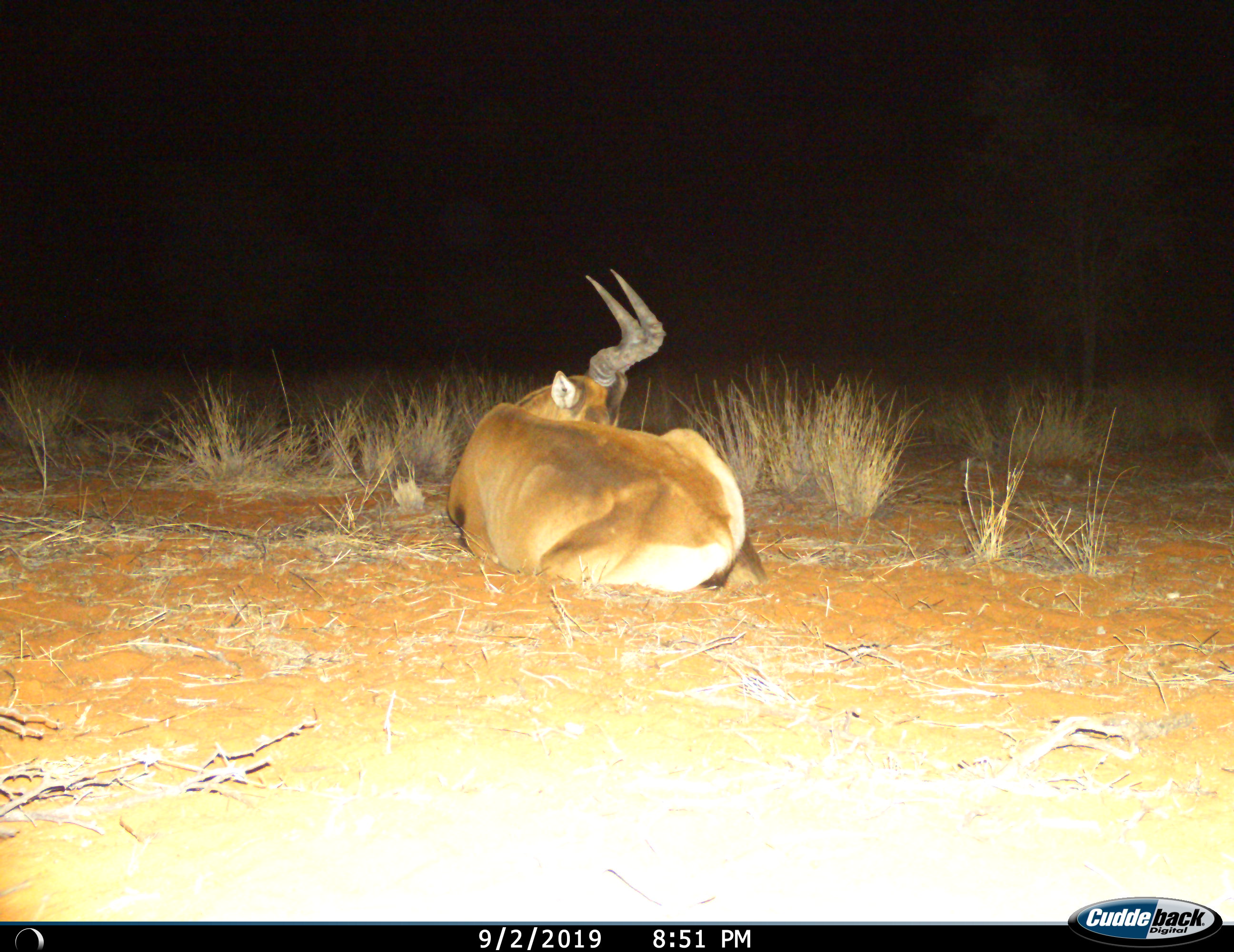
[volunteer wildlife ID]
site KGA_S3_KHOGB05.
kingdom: Animalia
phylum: Chordata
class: Mammalia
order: Artiodactyla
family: Bovidae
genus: Alcelaphus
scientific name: Alcelaphus buselaphus caama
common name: red hartebeest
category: hartebeestred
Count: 1.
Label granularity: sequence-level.